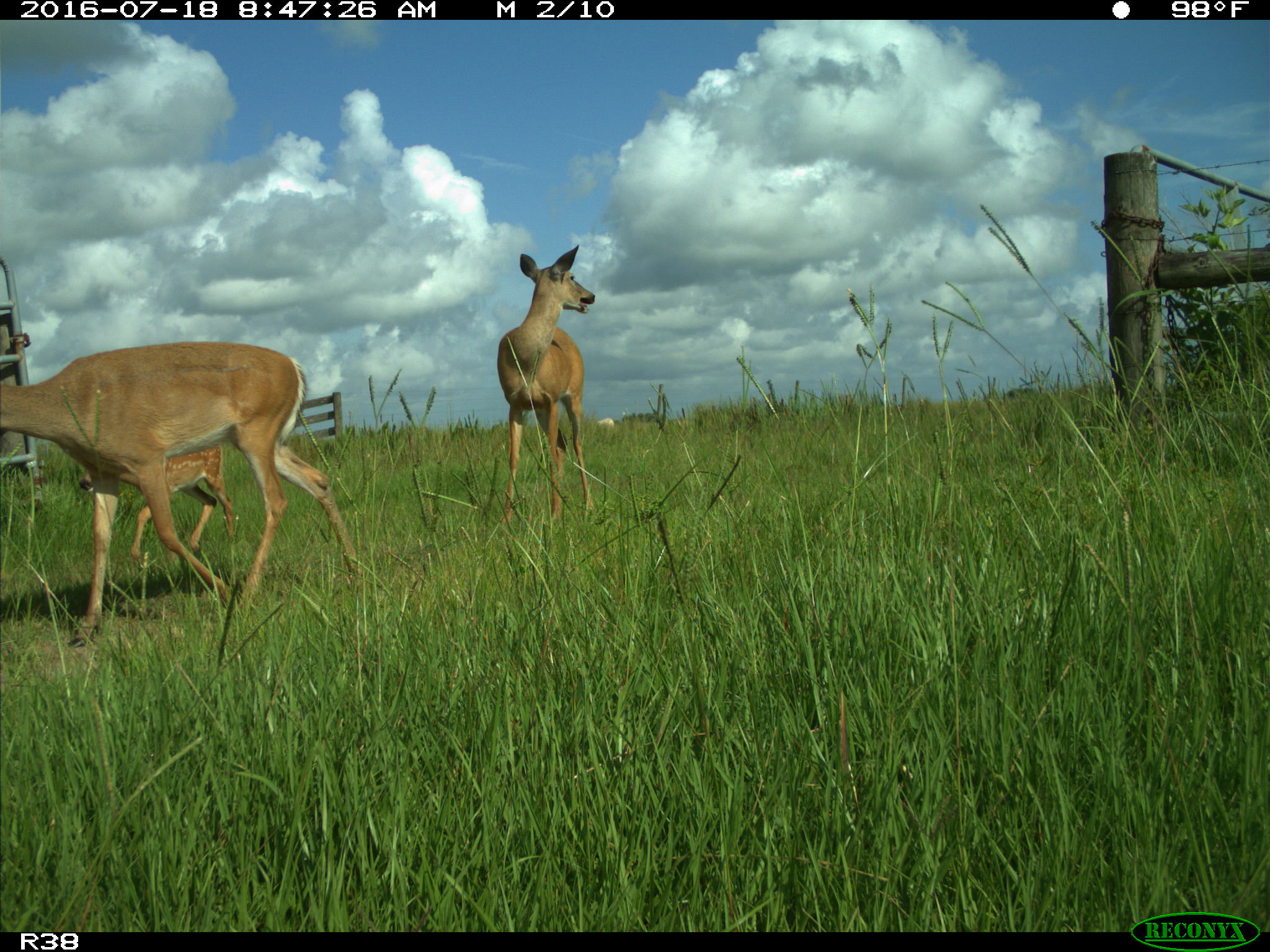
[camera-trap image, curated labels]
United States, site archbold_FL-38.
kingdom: Animalia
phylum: Chordata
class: Mammalia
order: Artiodactyla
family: Cervidae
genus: Odocoileus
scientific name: Odocoileus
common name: deer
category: unidentified deer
Unidentified deer (deer) (Odocoileus).